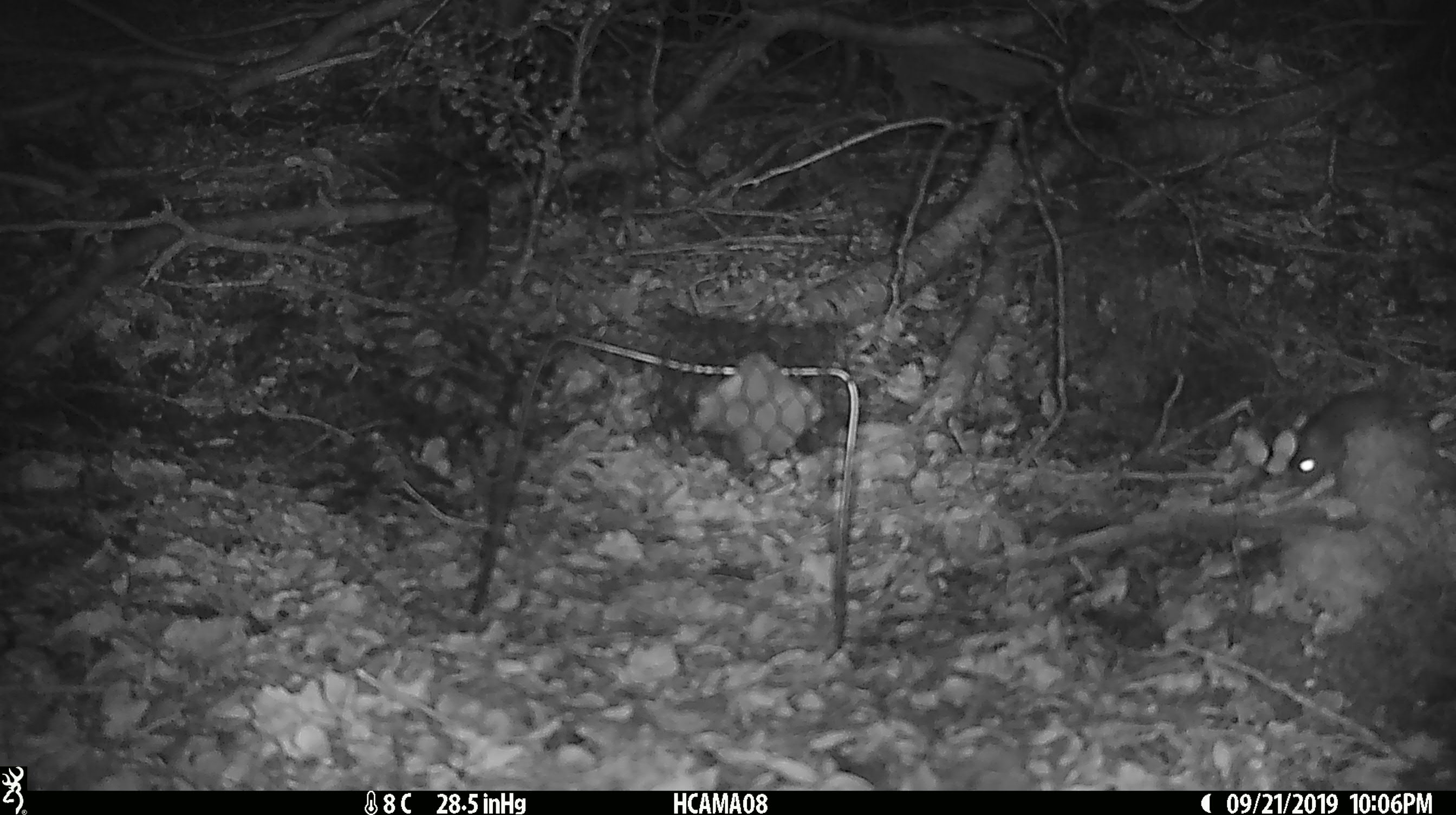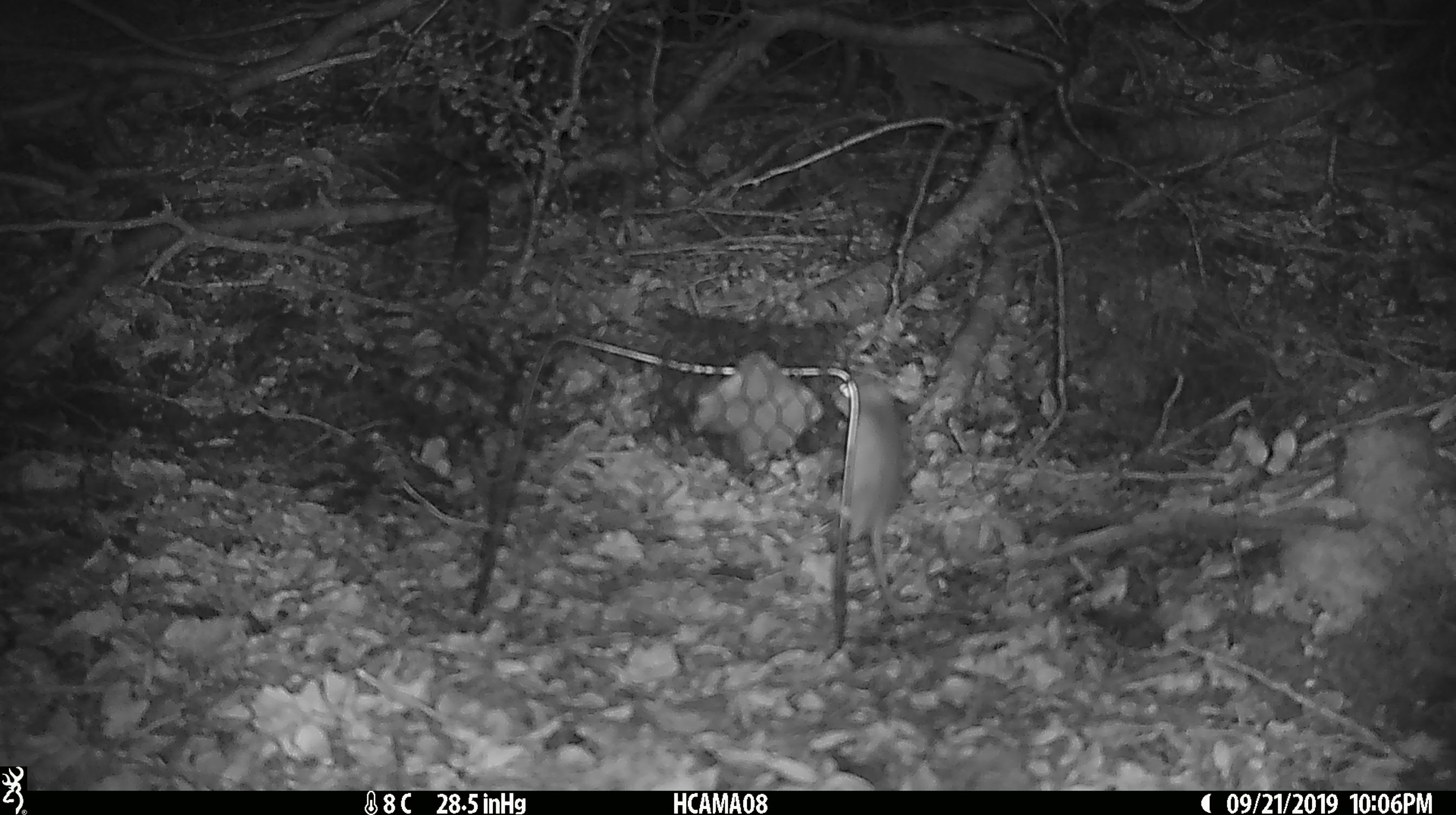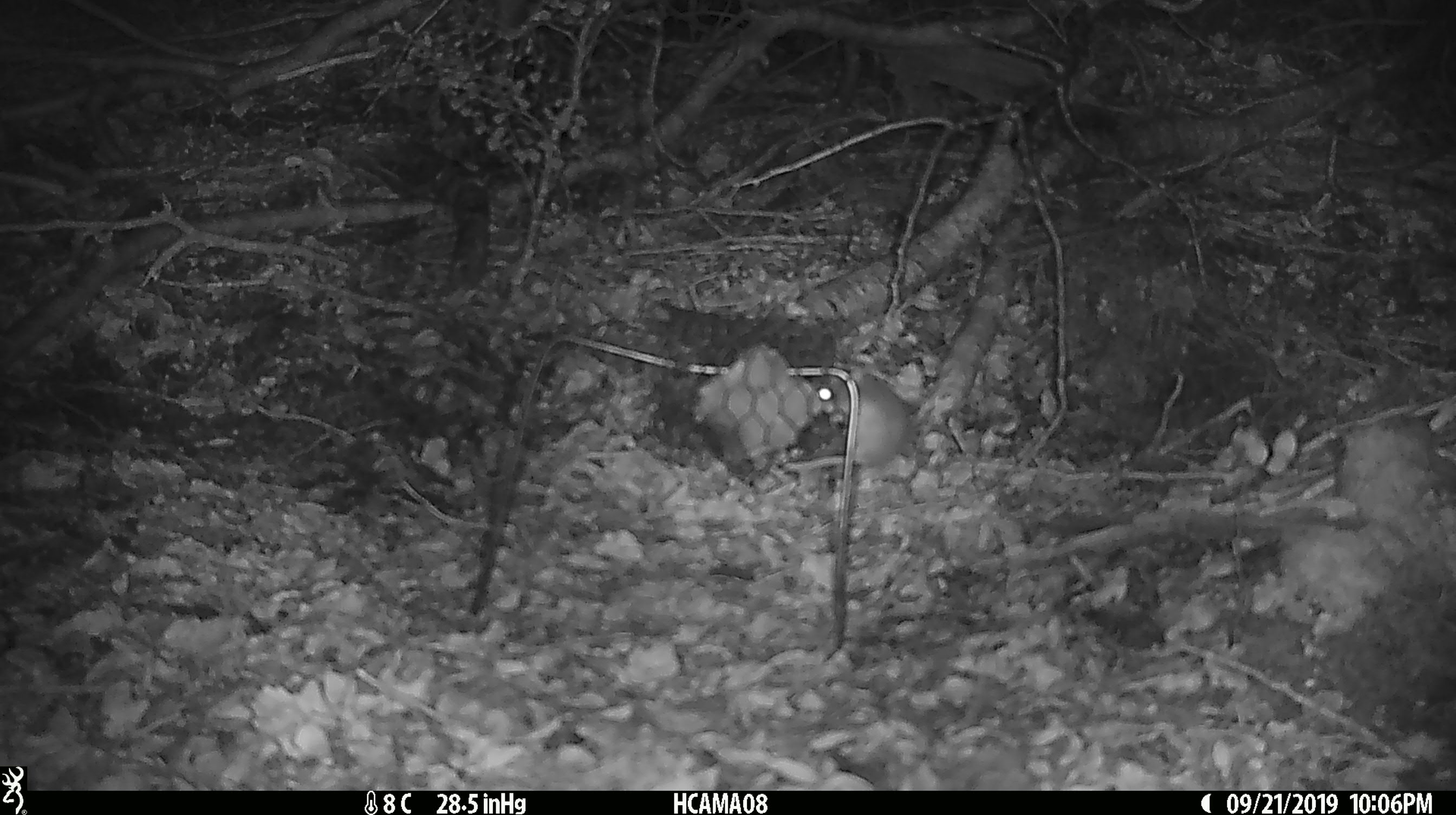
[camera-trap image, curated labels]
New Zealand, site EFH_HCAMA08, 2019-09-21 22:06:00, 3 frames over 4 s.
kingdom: Animalia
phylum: Chordata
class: Mammalia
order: Rodentia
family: Muridae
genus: Mus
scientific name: Mus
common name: mouse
Mouse (Mus).